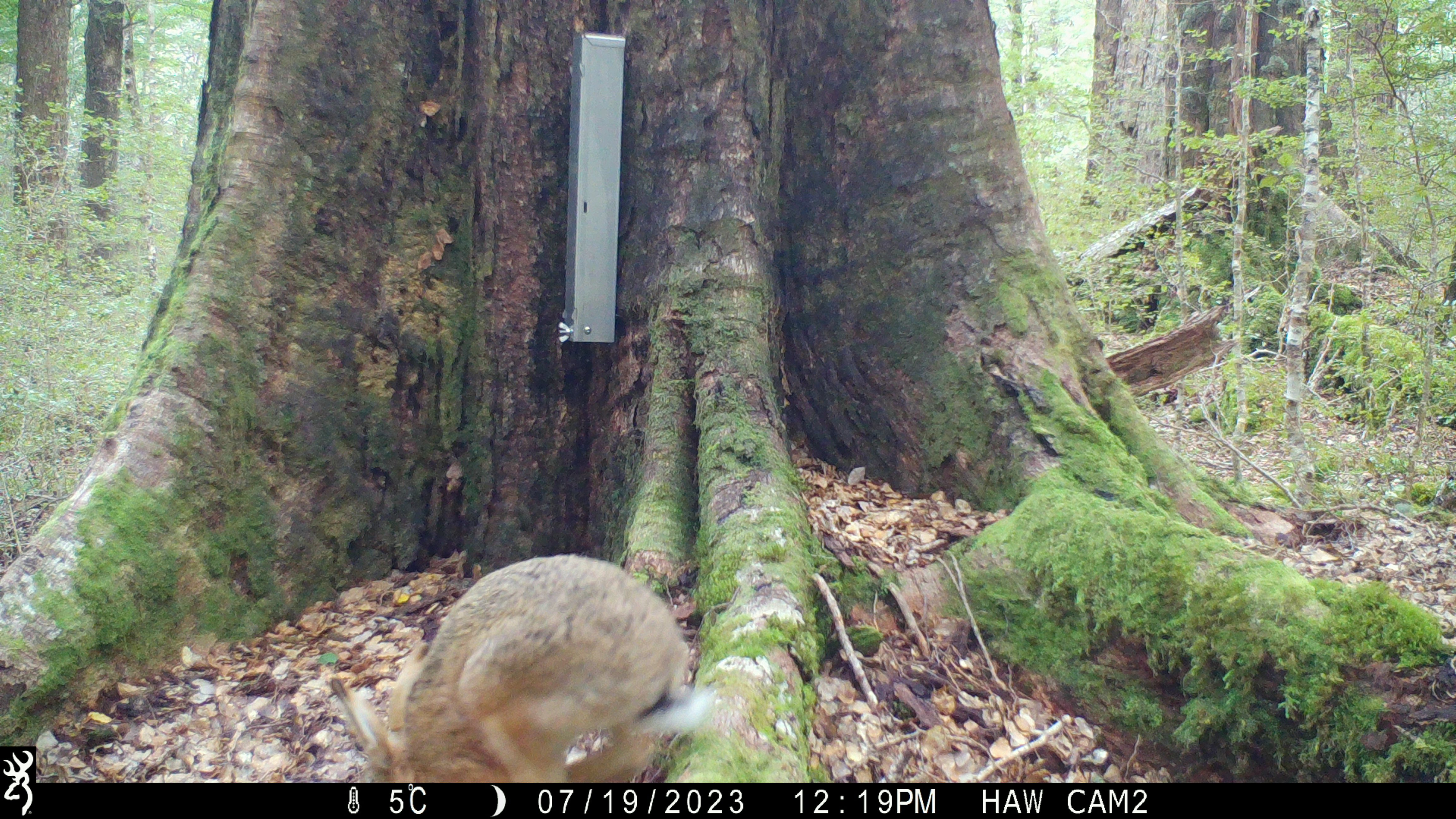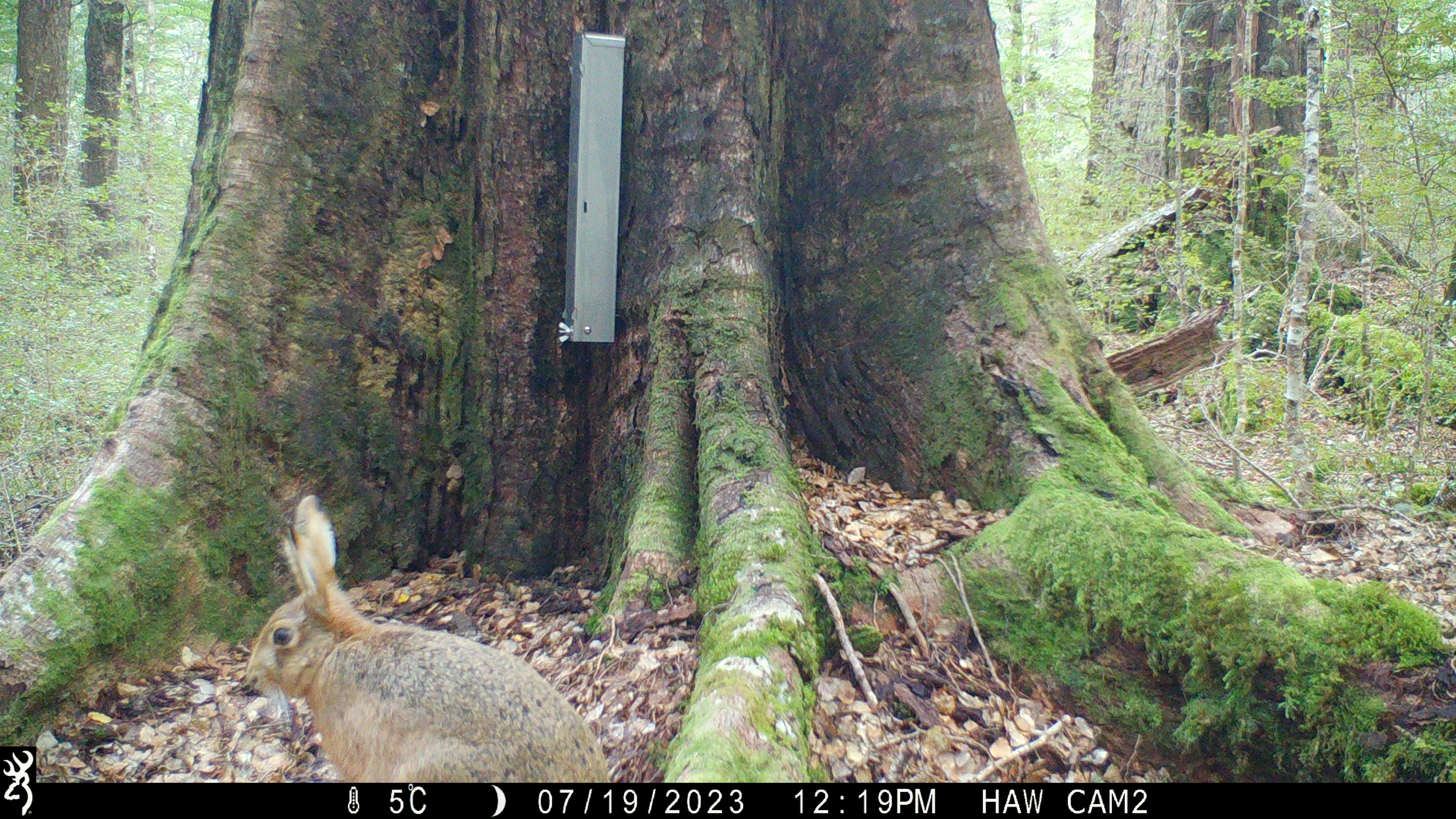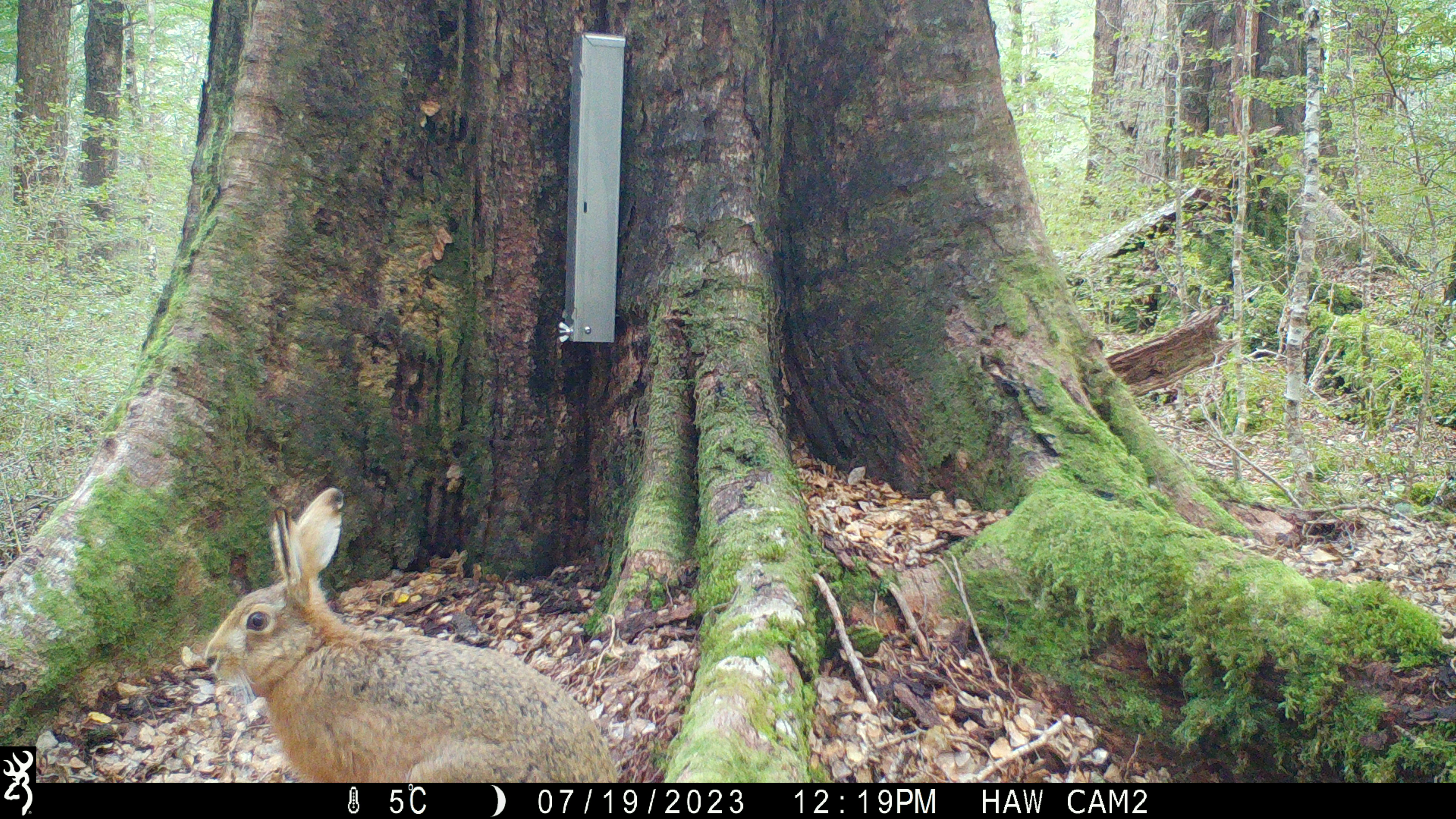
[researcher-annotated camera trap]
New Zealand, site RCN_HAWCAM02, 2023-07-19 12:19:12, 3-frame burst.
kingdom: Animalia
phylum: Chordata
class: Mammalia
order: Lagomorpha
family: Leporidae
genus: Lepus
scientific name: Lepus europaeus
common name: brown hare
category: hare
Hare (brown hare) (Lepus europaeus).